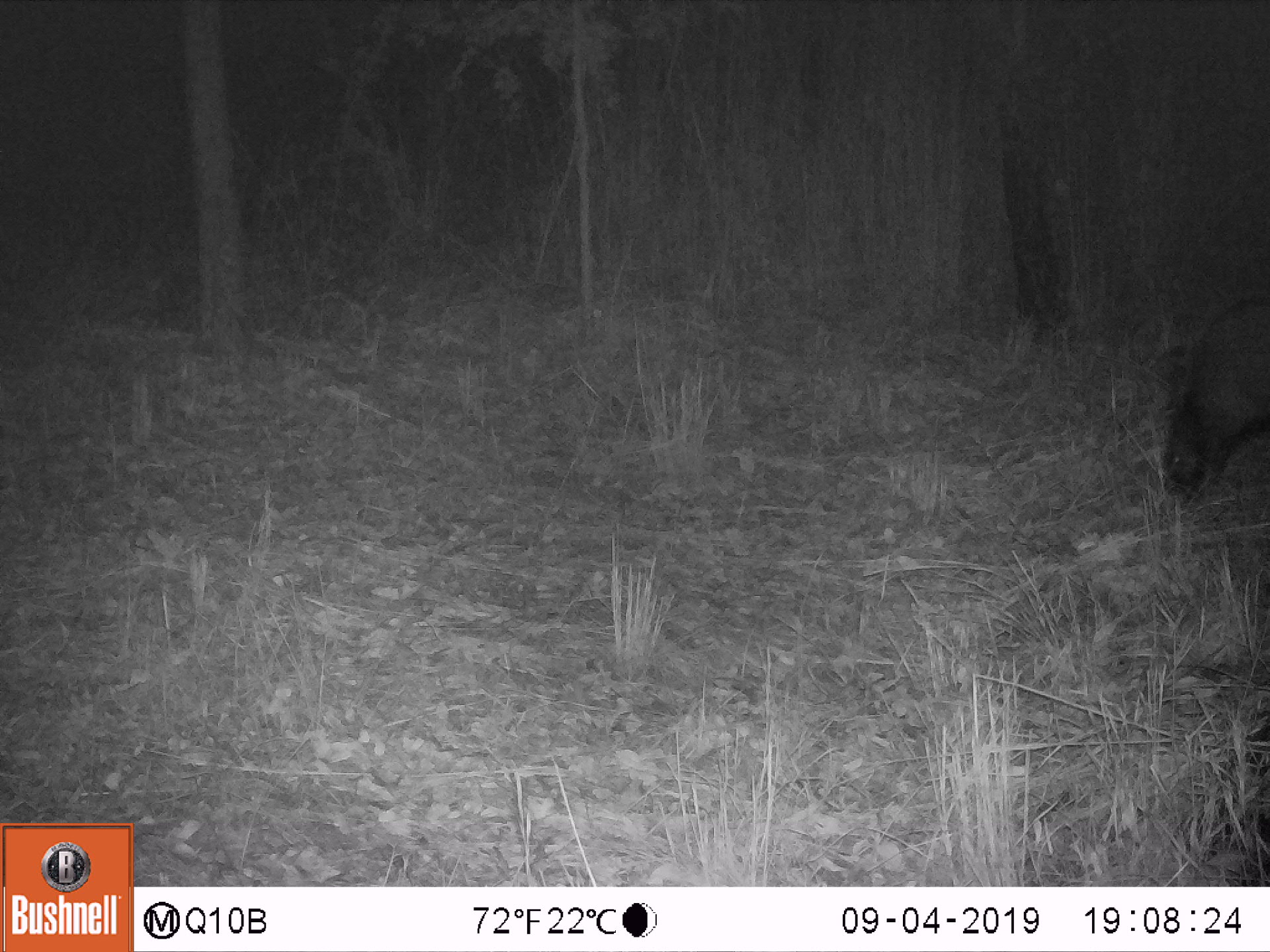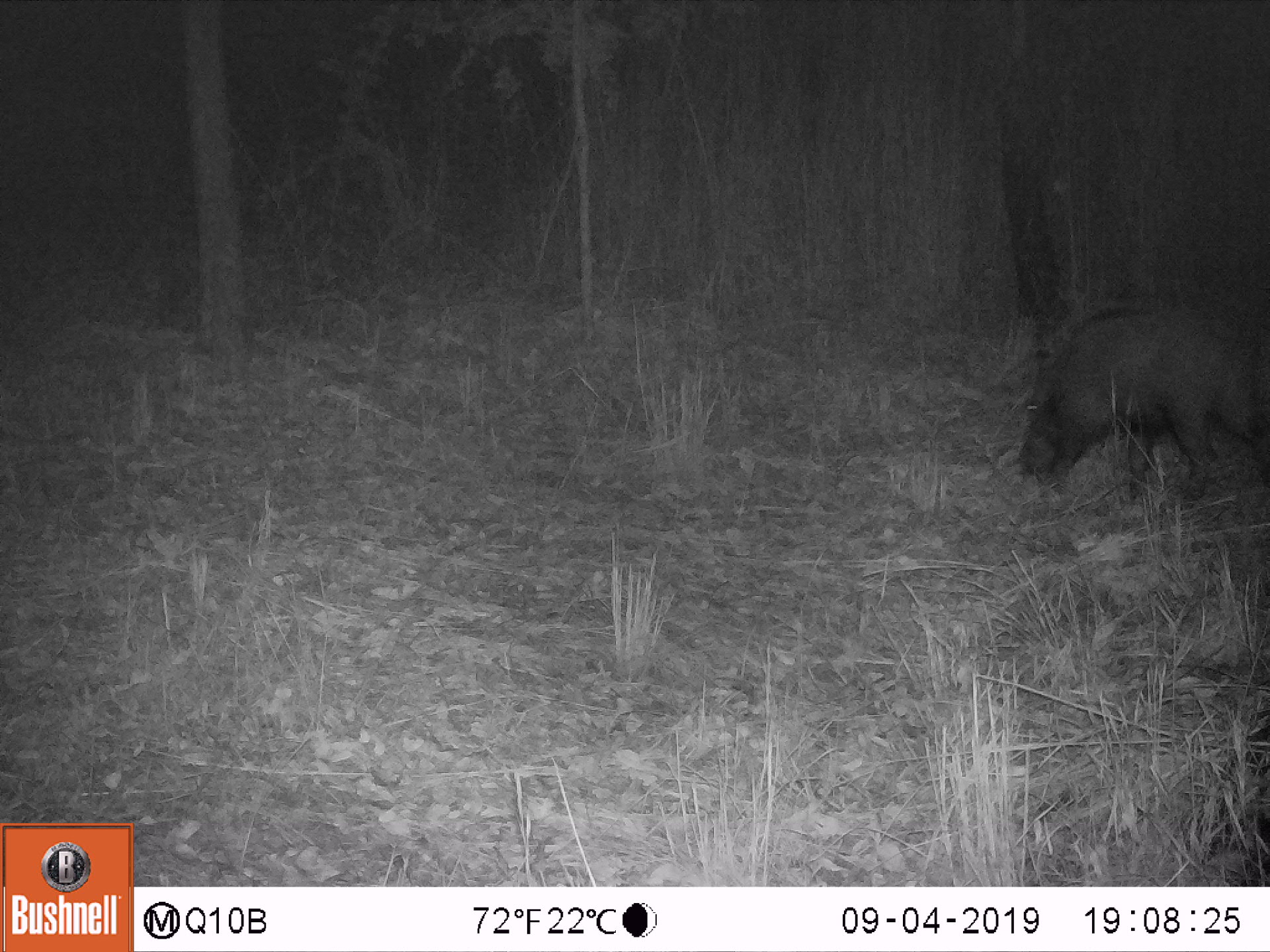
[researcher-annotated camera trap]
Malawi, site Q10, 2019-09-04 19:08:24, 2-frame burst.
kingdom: Animalia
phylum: Chordata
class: Mammalia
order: Artiodactyla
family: Suidae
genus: Potamochoerus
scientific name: Potamochoerus larvatus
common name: bushpig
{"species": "bushpig (Potamochoerus larvatus)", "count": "1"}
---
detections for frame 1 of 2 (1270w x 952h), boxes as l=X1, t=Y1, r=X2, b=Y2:
bushpig: l=1151, t=274, r=1267, b=504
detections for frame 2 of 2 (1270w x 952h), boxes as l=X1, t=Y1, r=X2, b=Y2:
bushpig: l=1004, t=297, r=1269, b=505